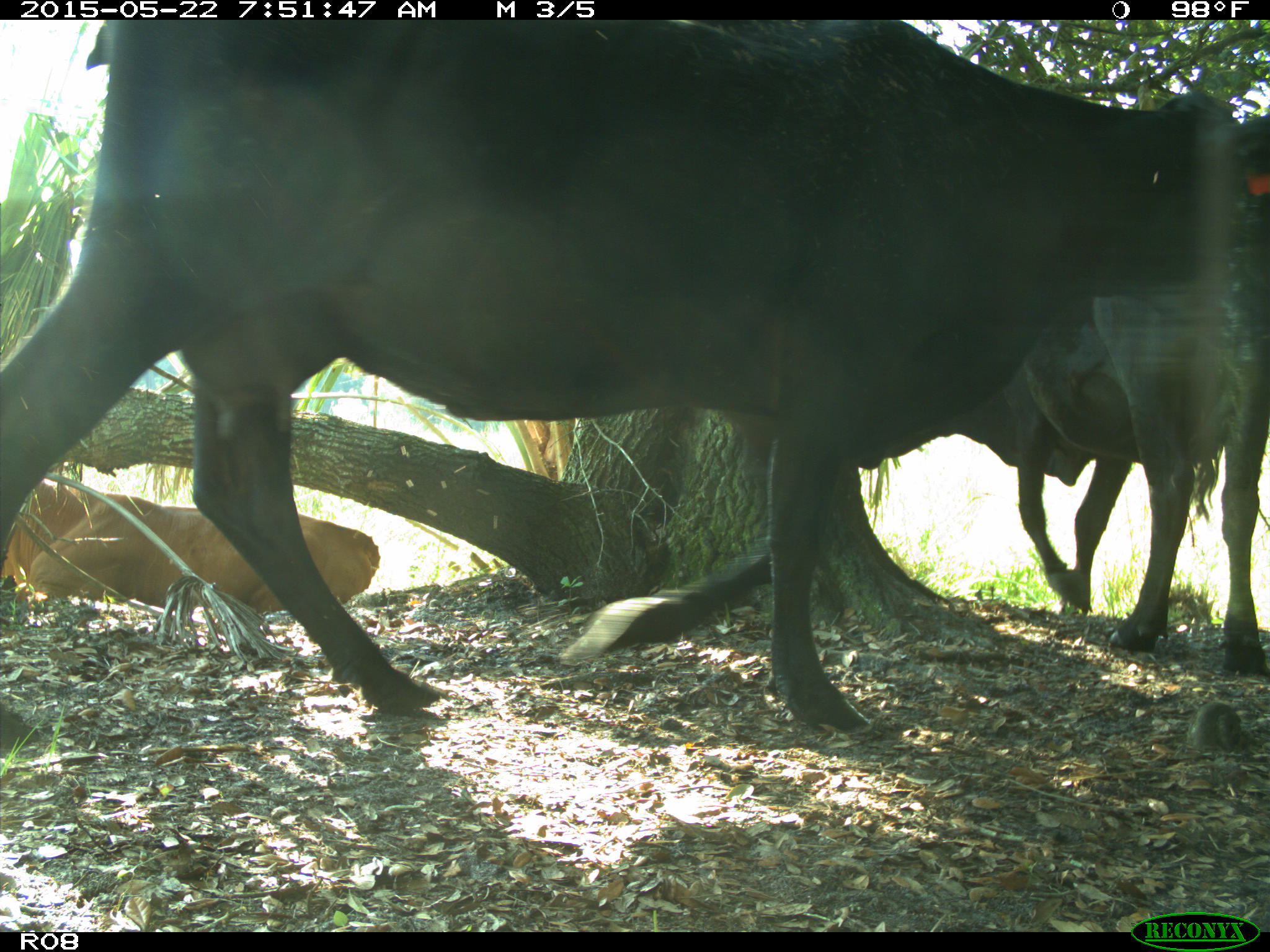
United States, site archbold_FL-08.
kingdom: Animalia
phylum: Chordata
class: Mammalia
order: Artiodactyla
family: Bovidae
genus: Bos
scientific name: Bos taurus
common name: domestic cow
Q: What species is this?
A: Bos taurus (domestic cow).